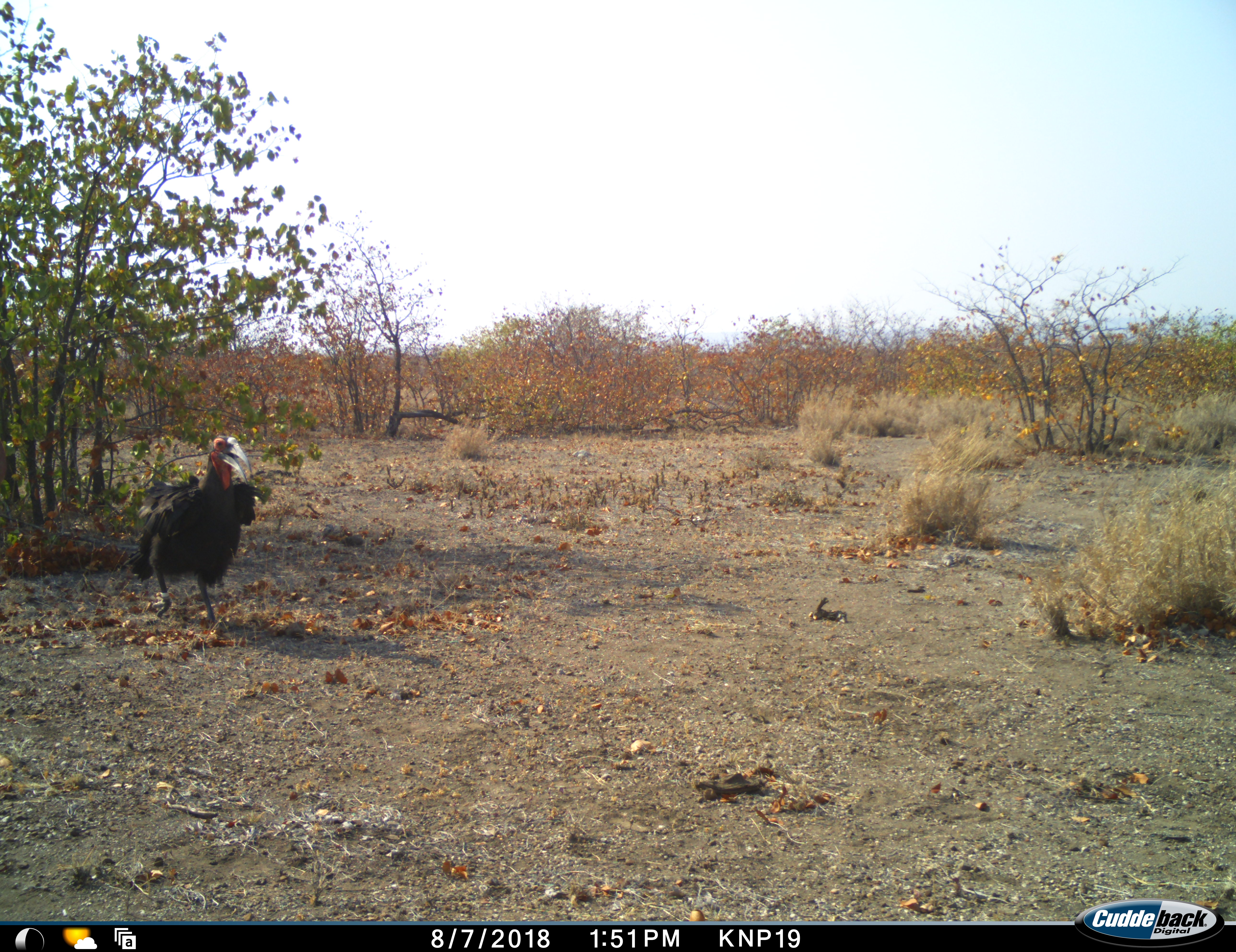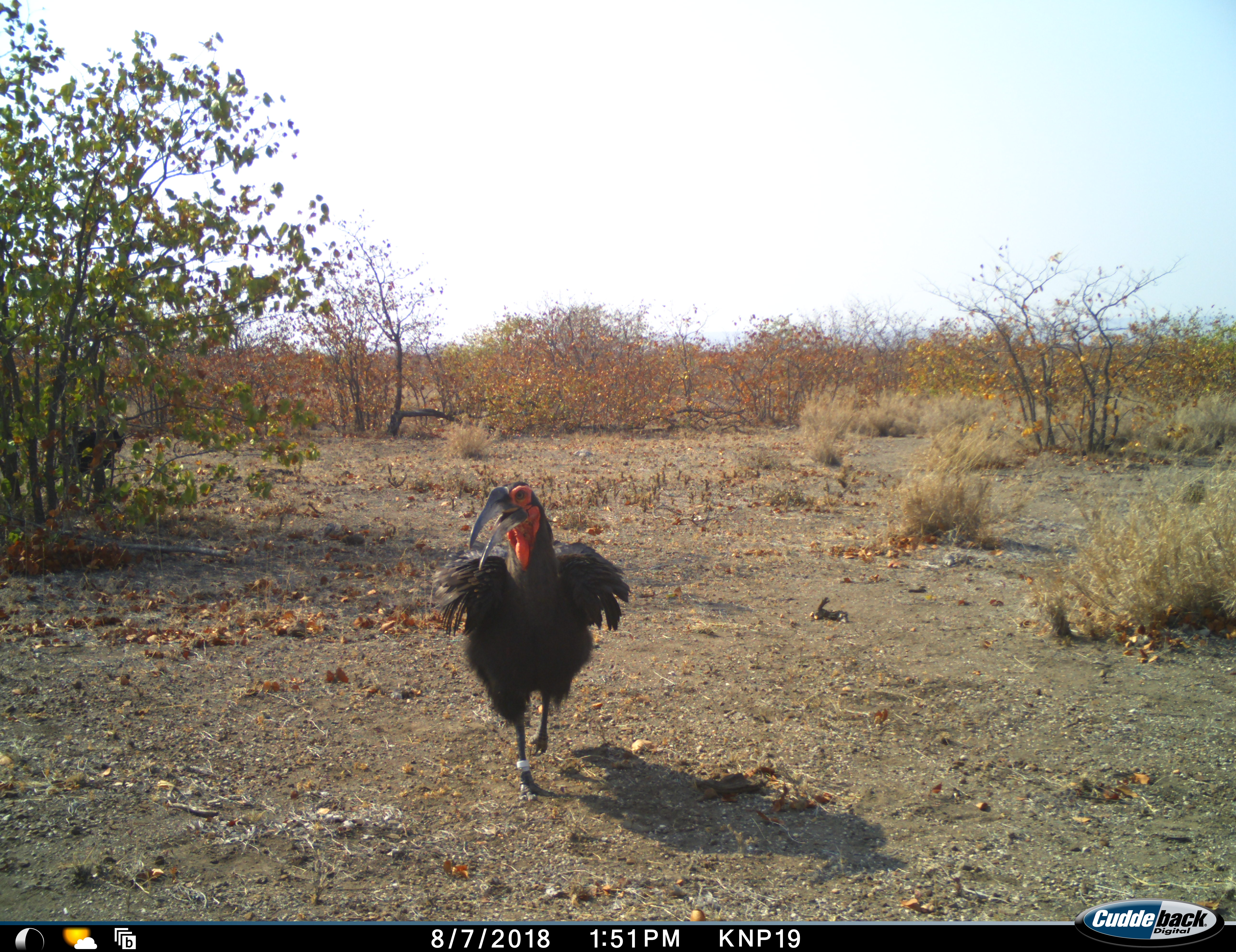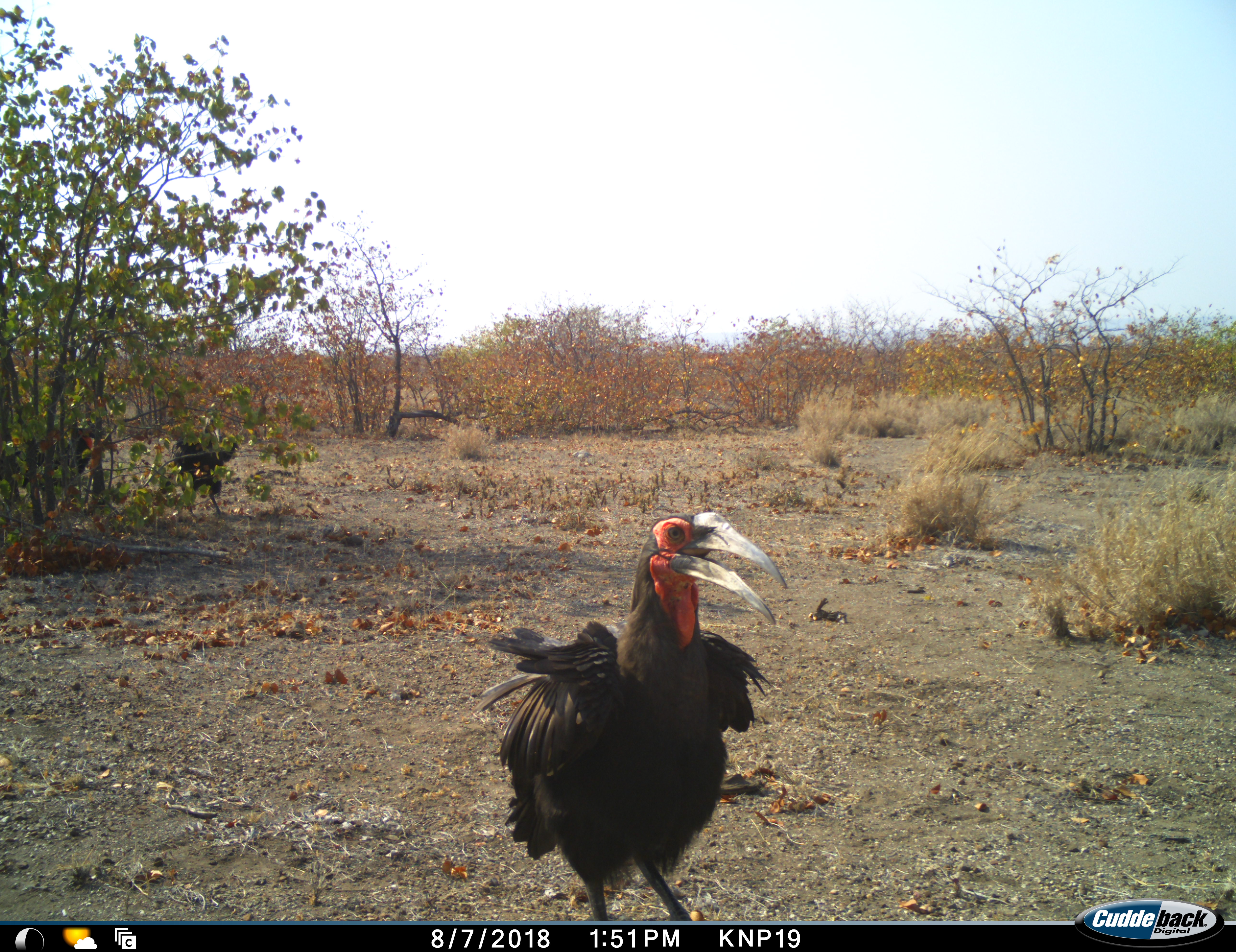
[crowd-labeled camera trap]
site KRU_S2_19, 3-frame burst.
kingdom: Animalia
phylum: Chordata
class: Aves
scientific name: Aves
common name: bird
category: birdother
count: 2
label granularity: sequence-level